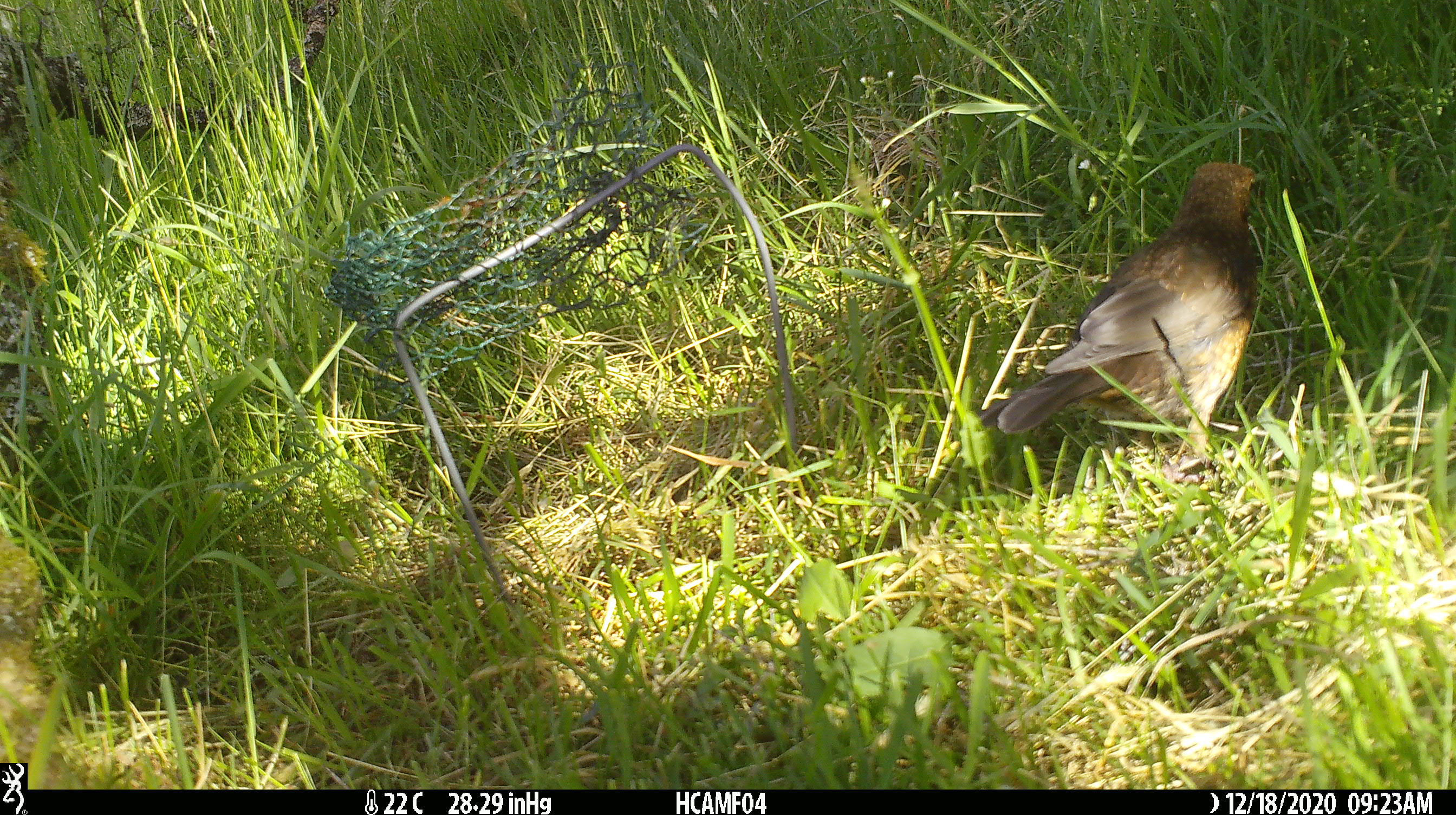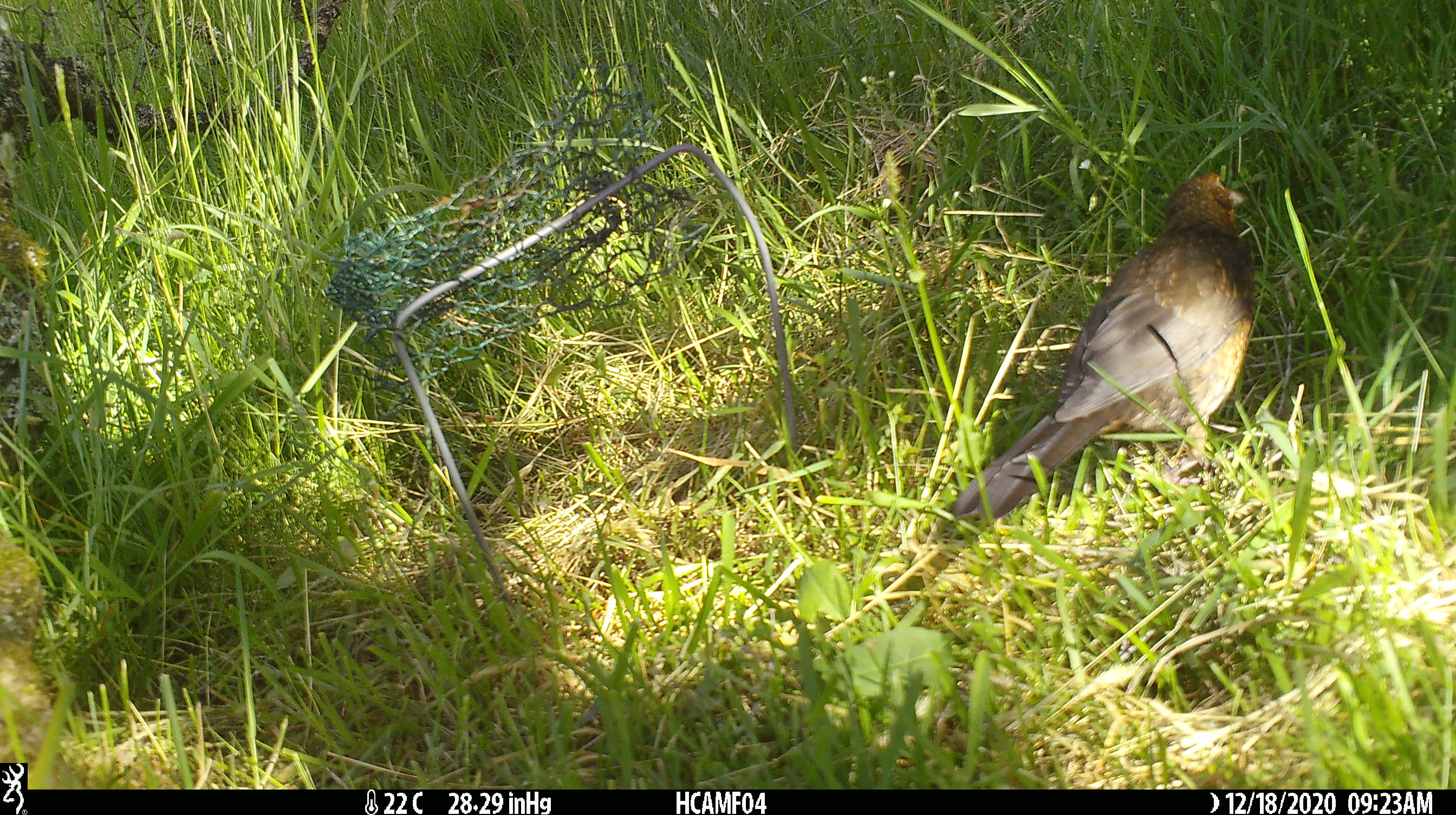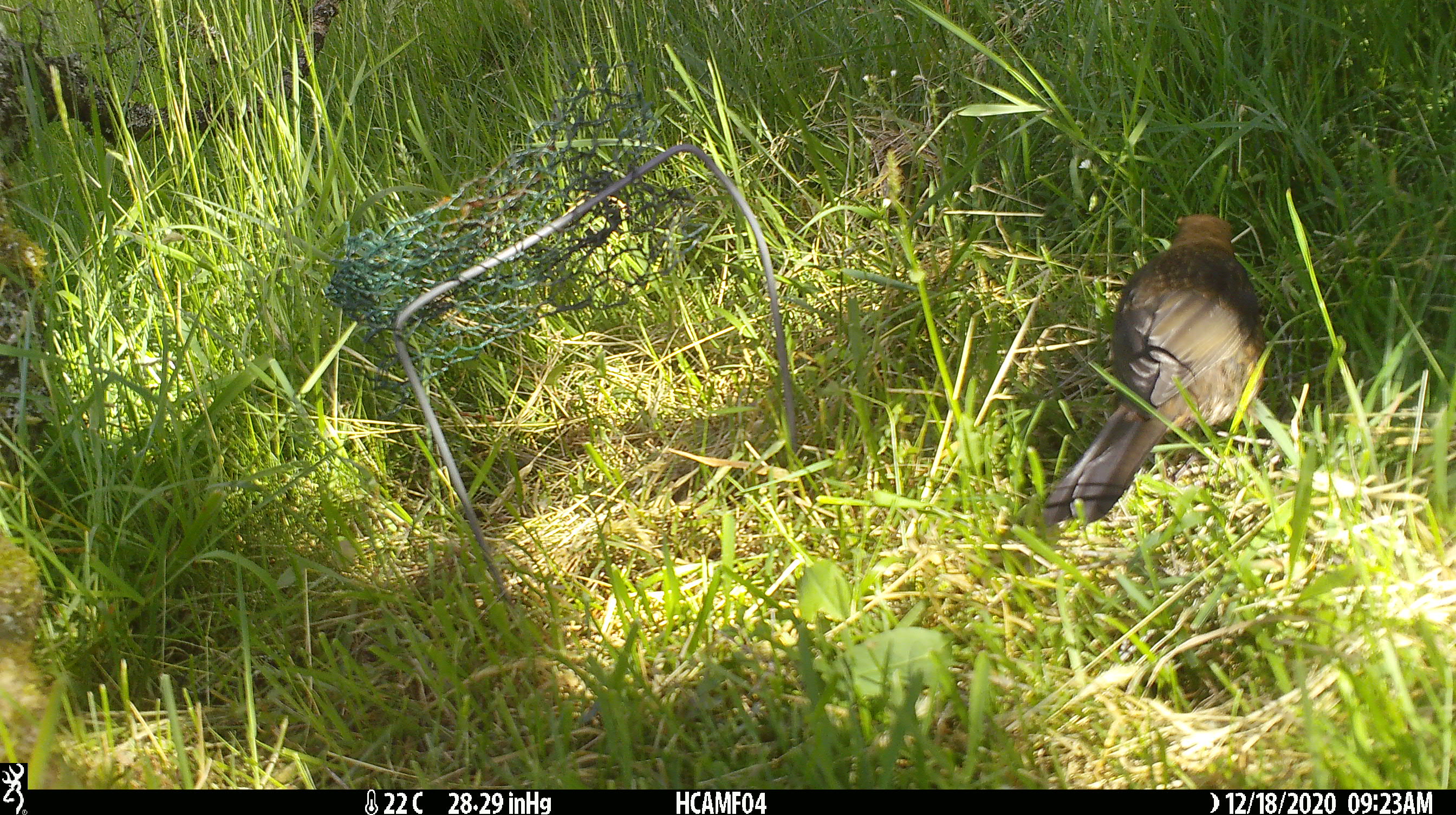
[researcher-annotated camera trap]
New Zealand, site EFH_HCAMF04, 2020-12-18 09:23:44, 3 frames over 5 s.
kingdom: Animalia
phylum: Chordata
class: Aves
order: Passeriformes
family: Turdidae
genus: Turdus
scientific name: Turdus merula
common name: eurasian blackbird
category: blackbird